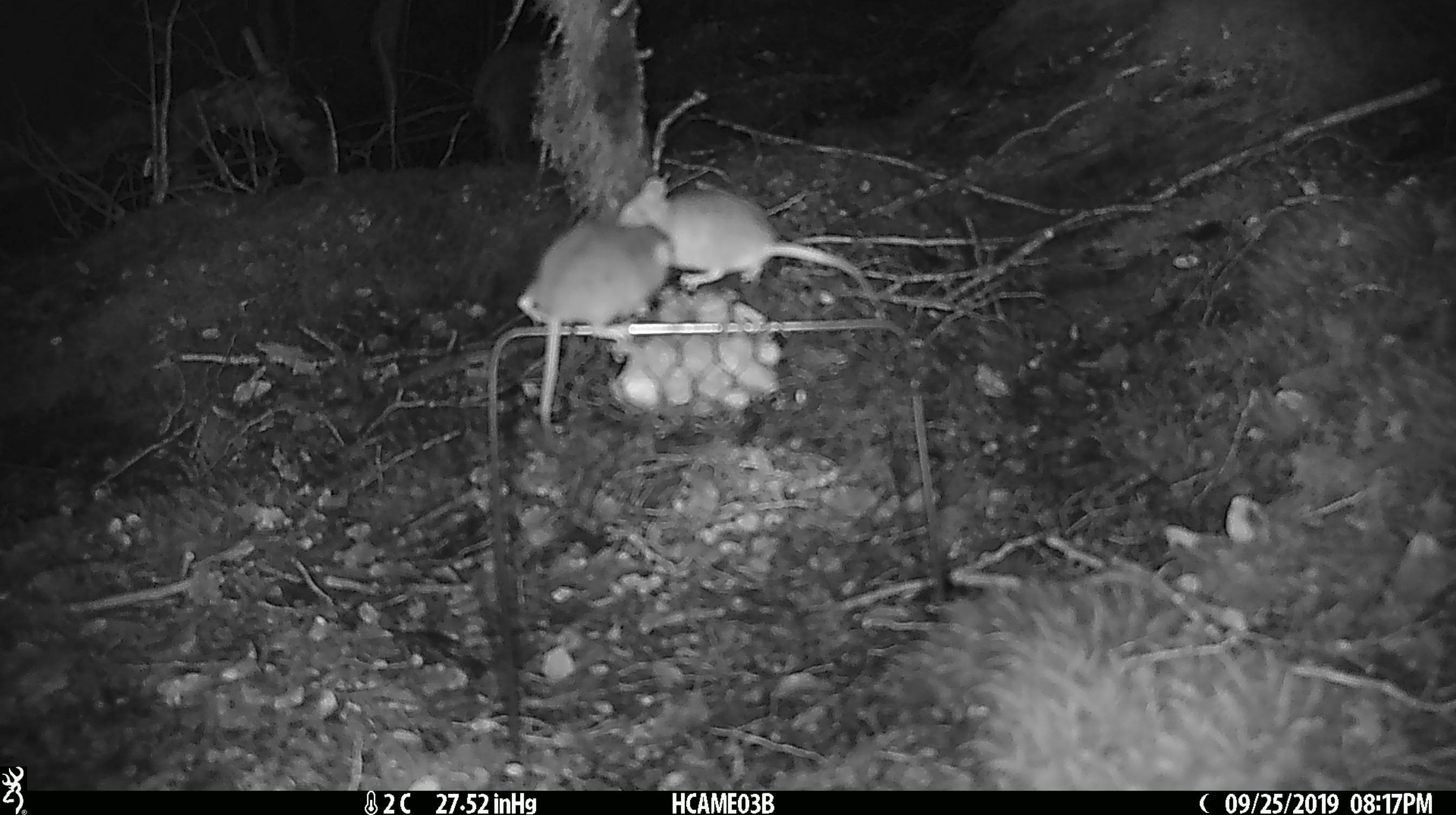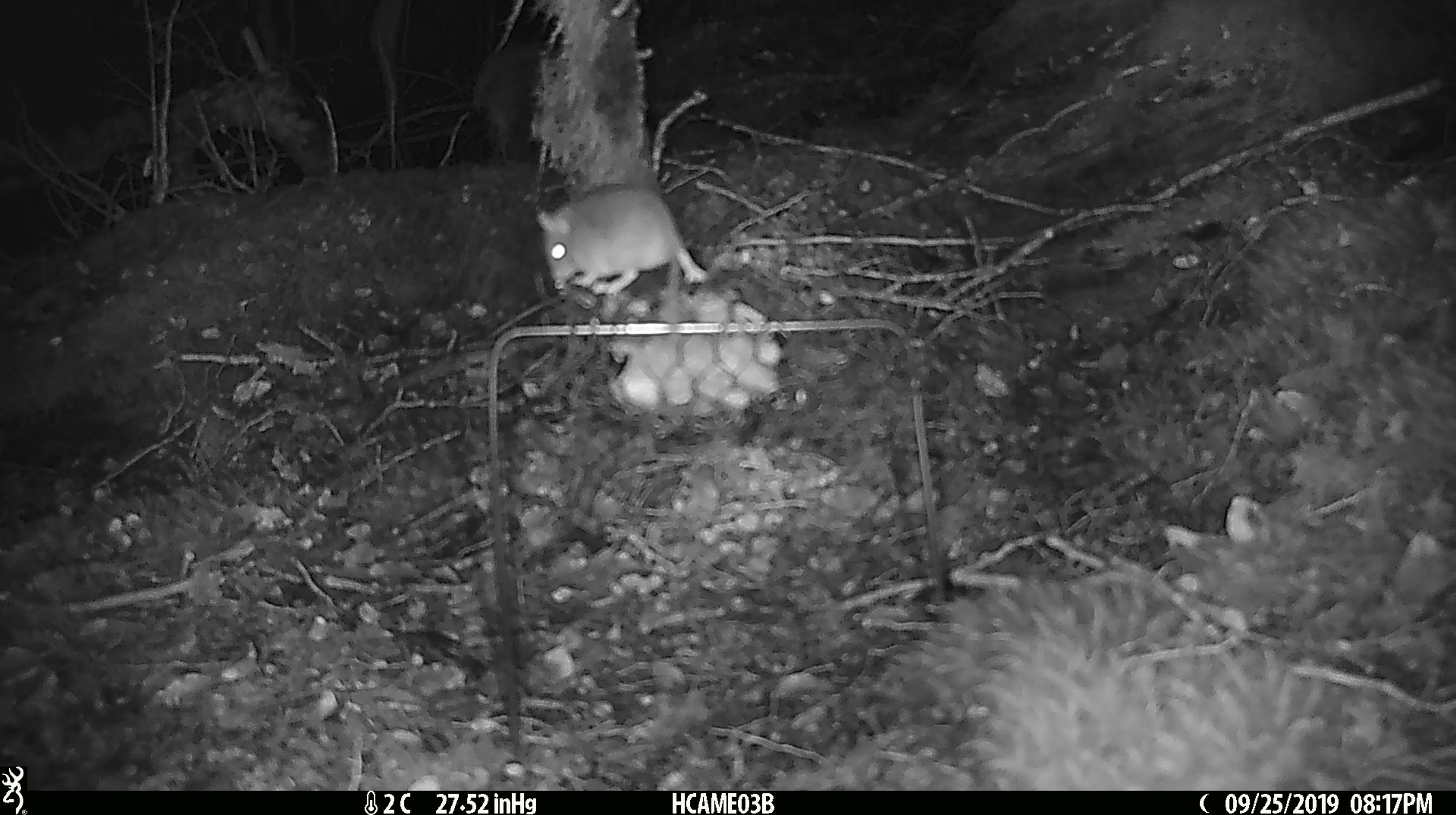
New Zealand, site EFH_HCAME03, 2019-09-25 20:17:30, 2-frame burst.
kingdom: Animalia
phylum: Chordata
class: Mammalia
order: Rodentia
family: Muridae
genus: Mus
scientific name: Mus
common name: mouse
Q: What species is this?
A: Mouse (Mus).